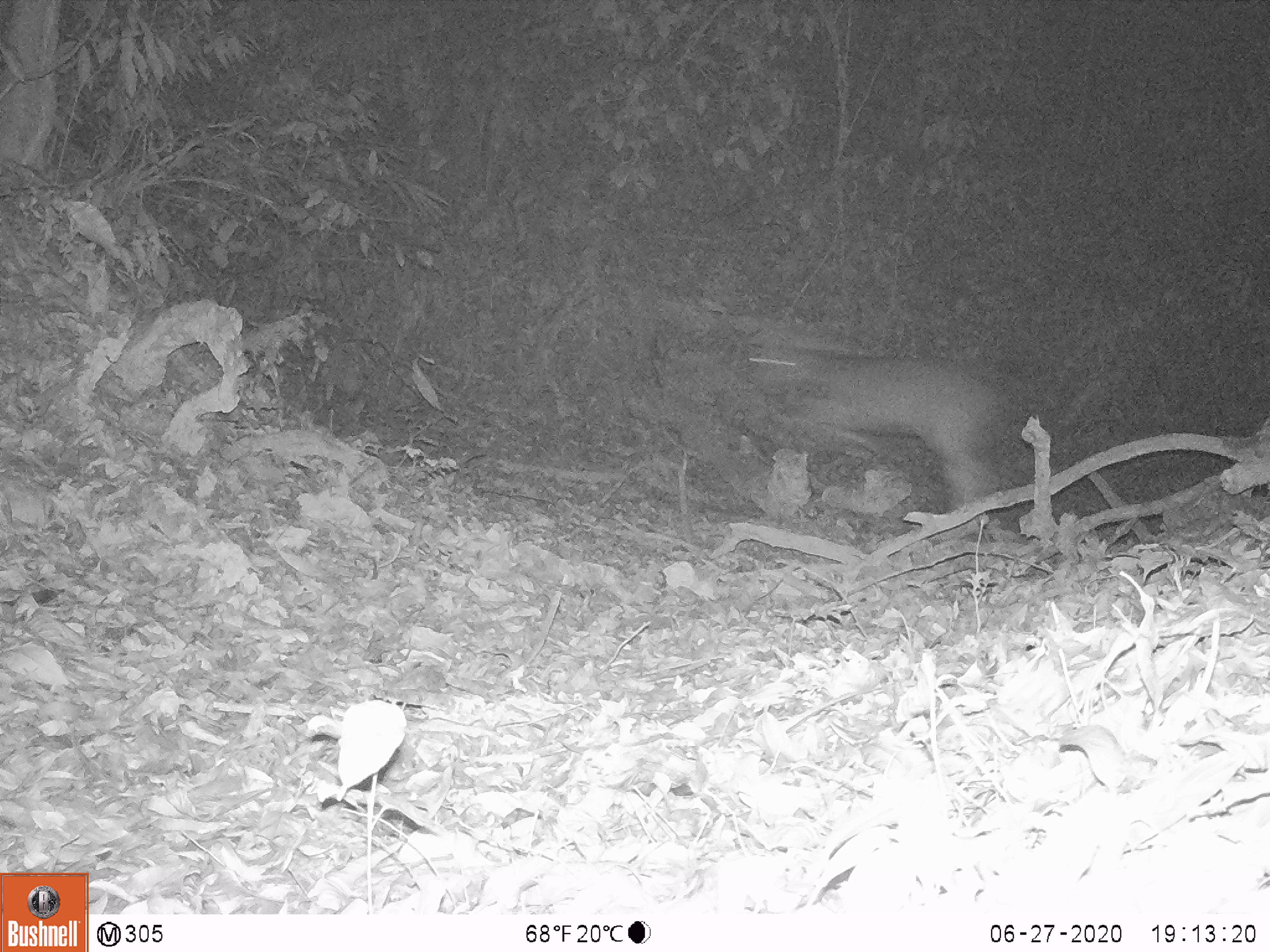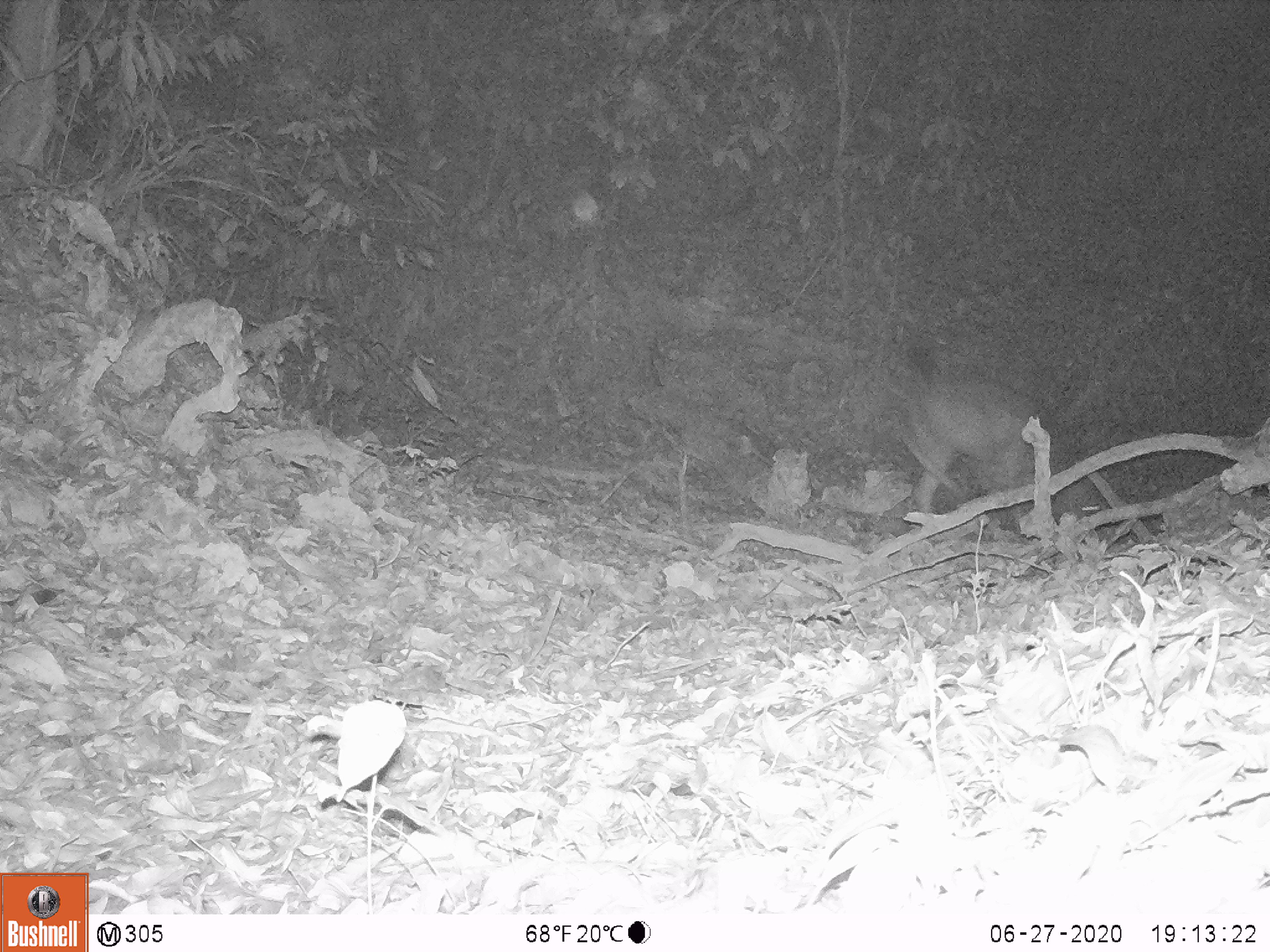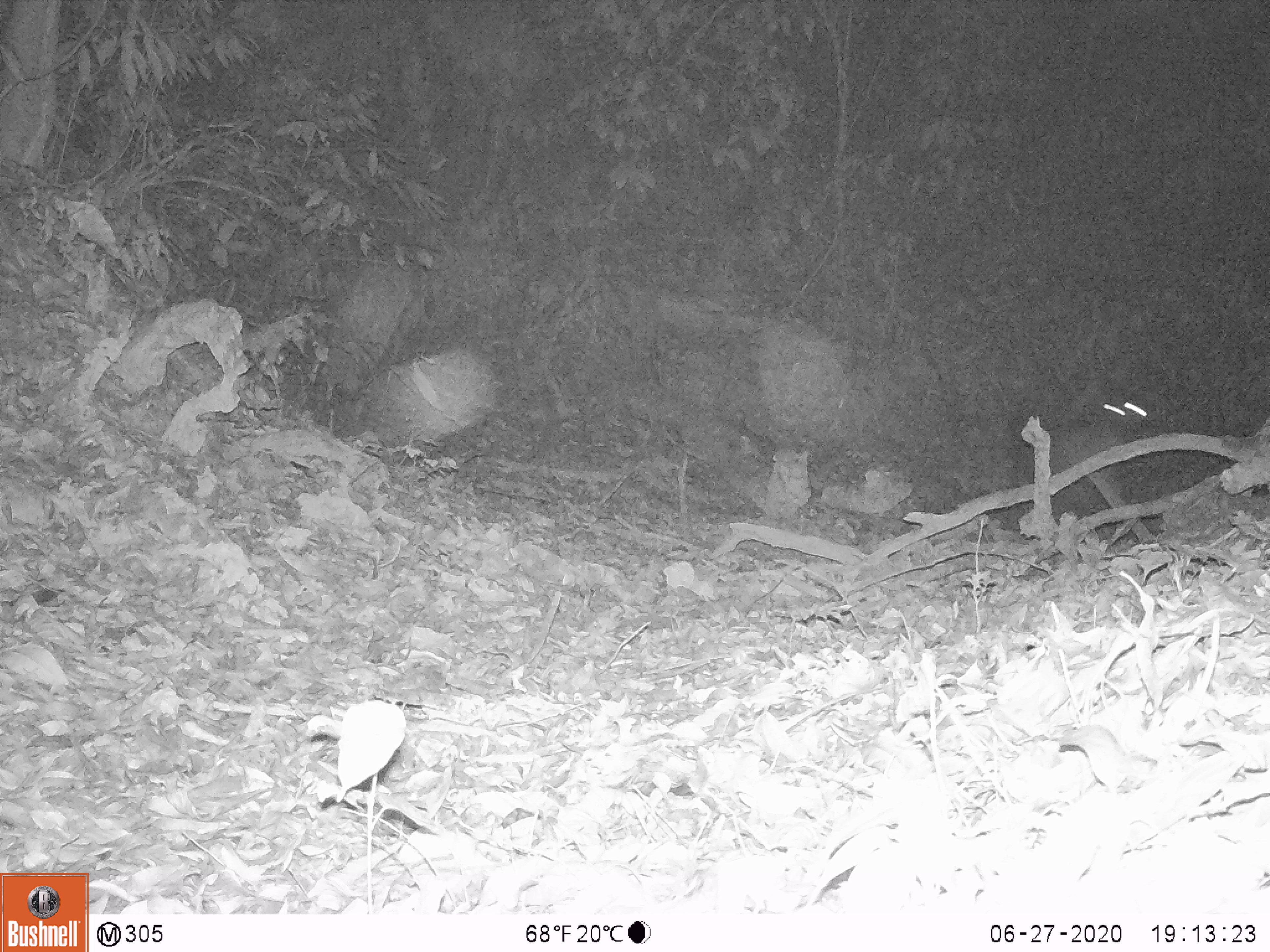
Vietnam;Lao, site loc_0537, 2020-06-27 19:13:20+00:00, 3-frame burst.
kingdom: Animalia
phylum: Chordata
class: Mammalia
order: Artiodactyla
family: Cervidae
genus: Rusa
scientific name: Rusa unicolor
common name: sambar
Sambar (Rusa unicolor). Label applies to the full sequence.